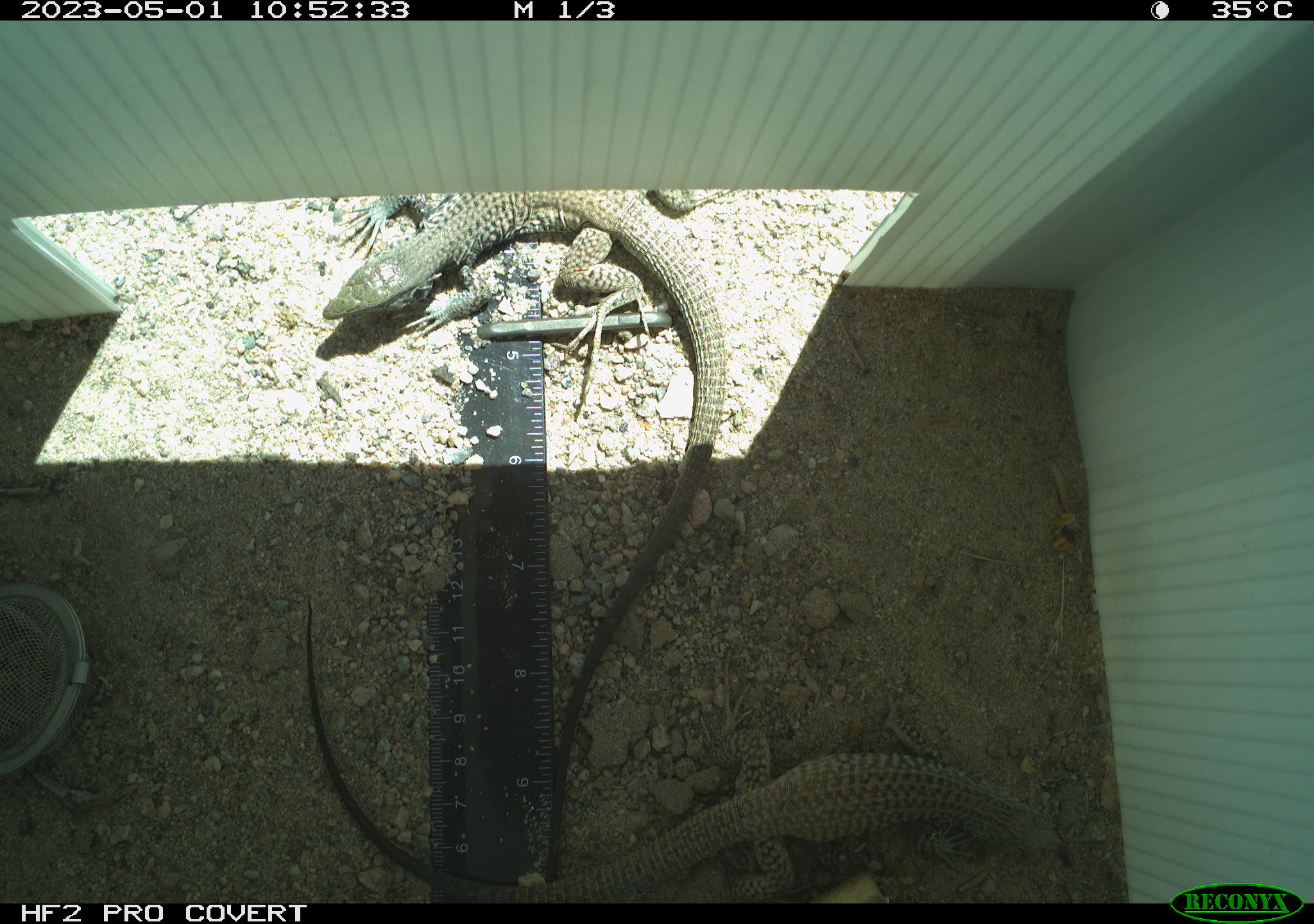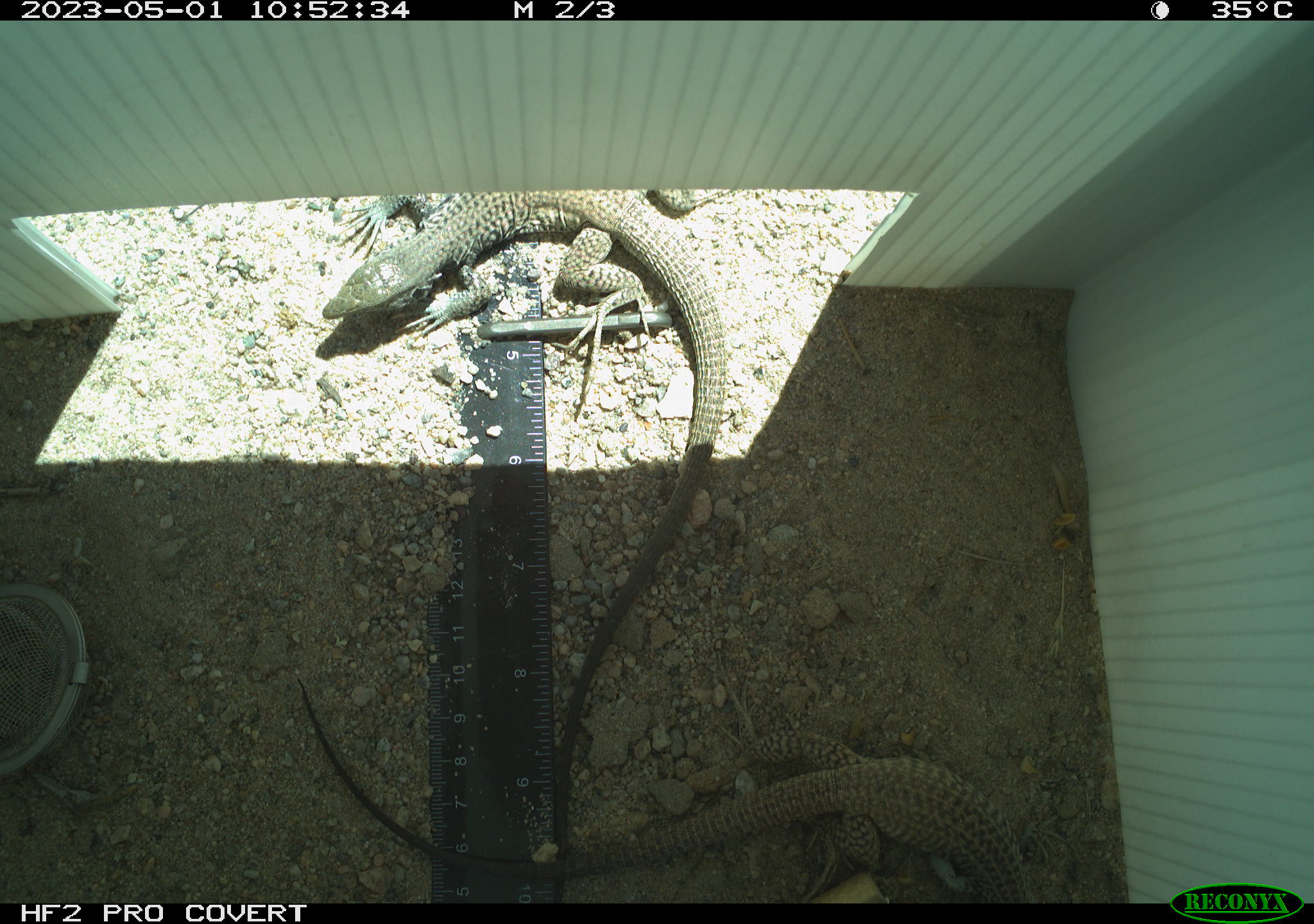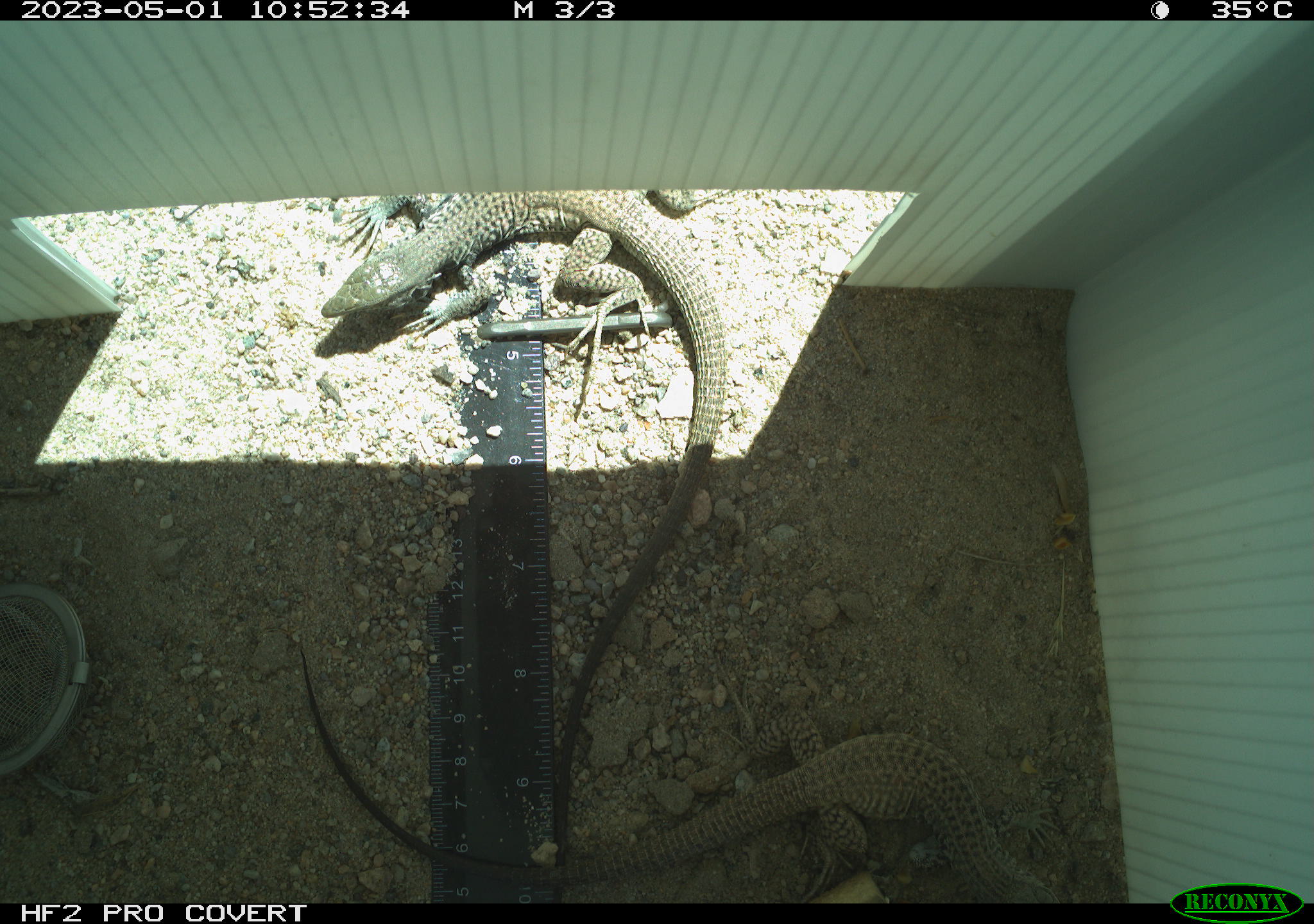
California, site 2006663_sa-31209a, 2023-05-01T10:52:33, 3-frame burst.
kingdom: Animalia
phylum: Chordata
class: Reptilia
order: Squamata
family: Teiidae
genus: Aspidoscelis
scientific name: Aspidoscelis tigris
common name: western whiptail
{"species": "western whiptail (Aspidoscelis tigris)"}